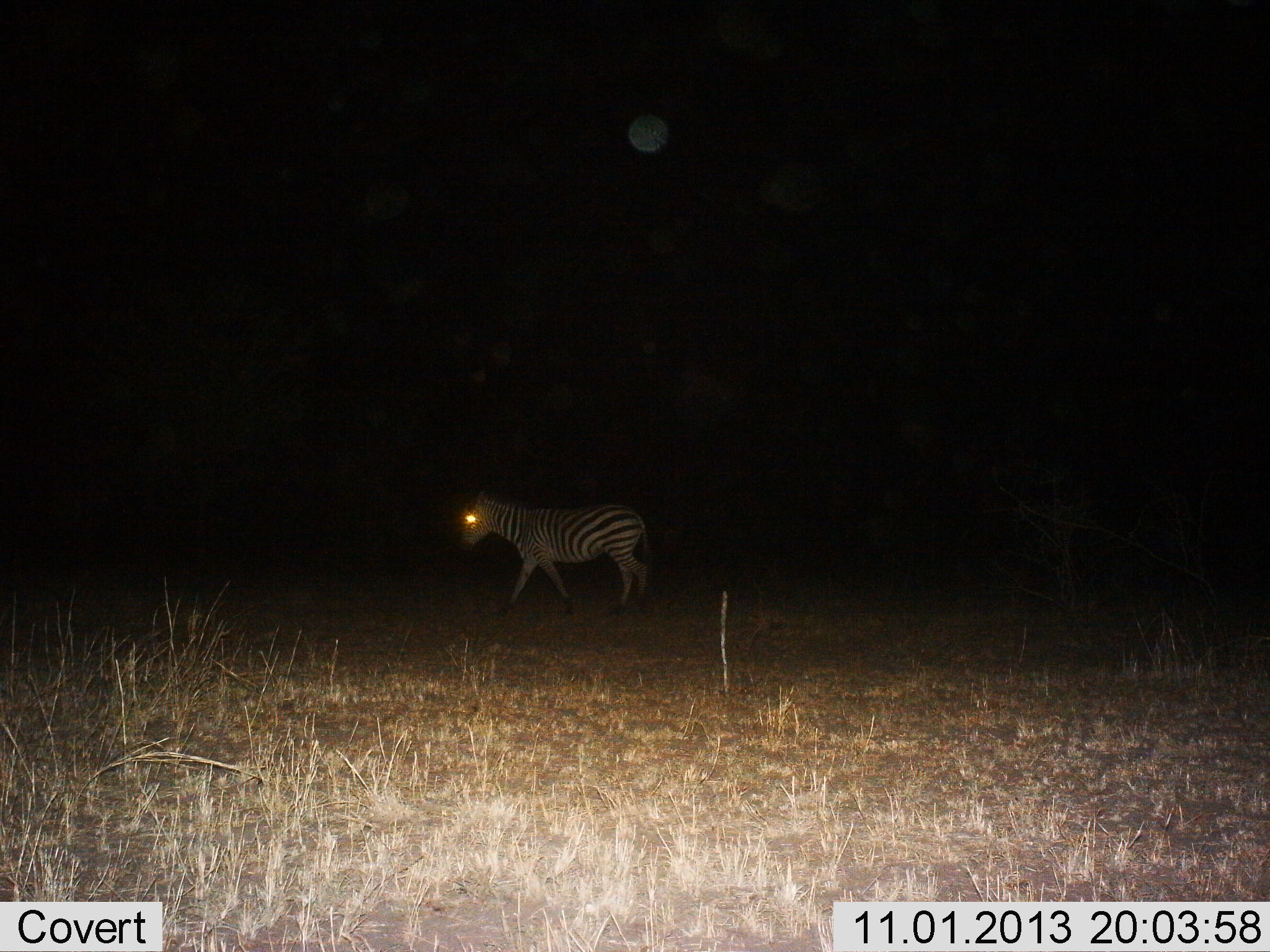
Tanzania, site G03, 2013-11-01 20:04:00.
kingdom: Animalia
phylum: Chordata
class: Mammalia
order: Perissodactyla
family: Equidae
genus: Equus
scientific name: Equus quagga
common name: plains zebra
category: zebra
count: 1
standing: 20%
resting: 0%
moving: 80%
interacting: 0%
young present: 0%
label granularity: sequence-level